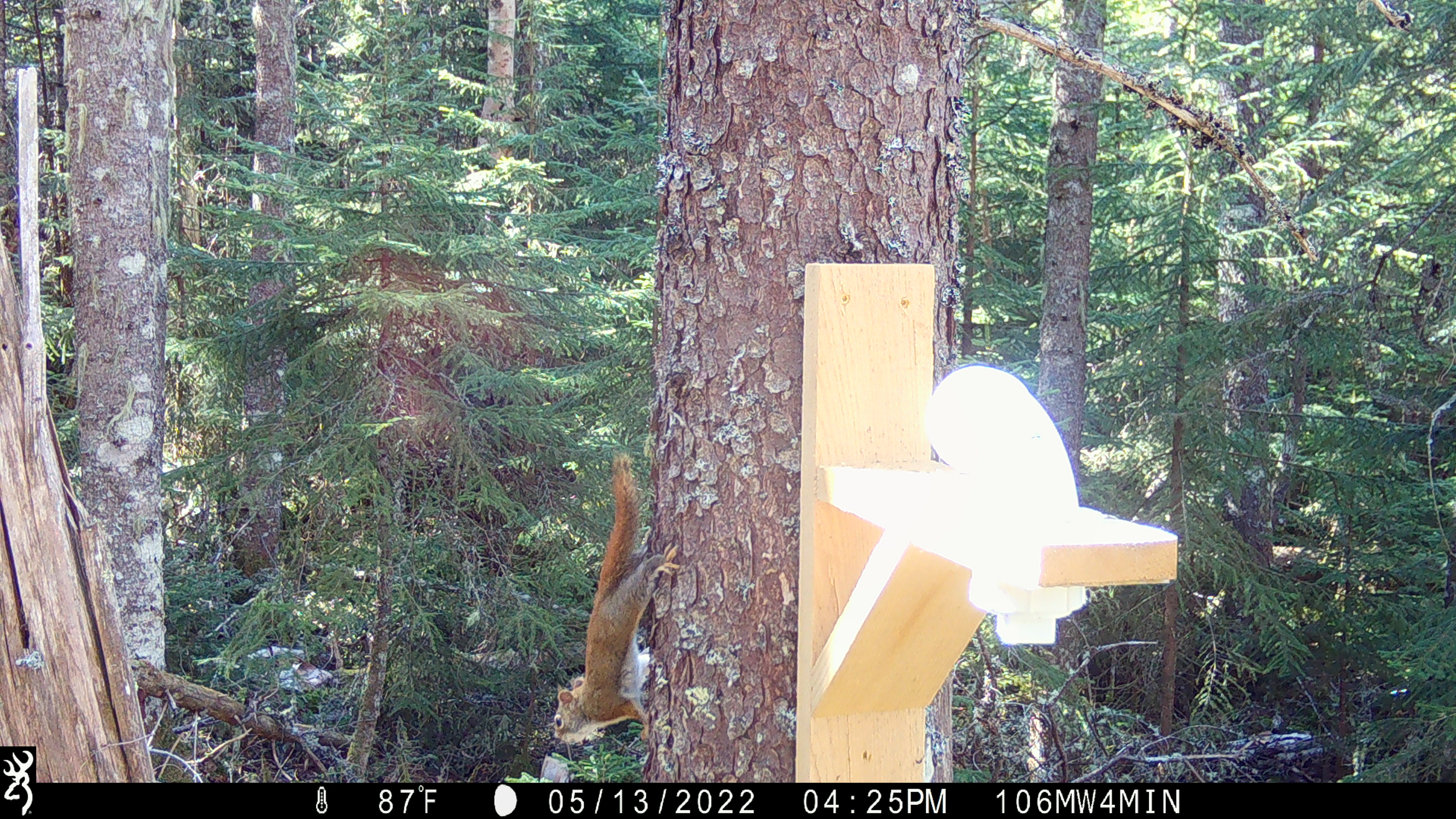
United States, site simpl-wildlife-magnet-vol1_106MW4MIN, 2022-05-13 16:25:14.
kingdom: Animalia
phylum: Chordata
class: Mammalia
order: Rodentia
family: Sciuridae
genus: Tamiasciurus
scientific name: Tamiasciurus hudsonicus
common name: red squirrel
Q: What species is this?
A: Red squirrel (Tamiasciurus hudsonicus).